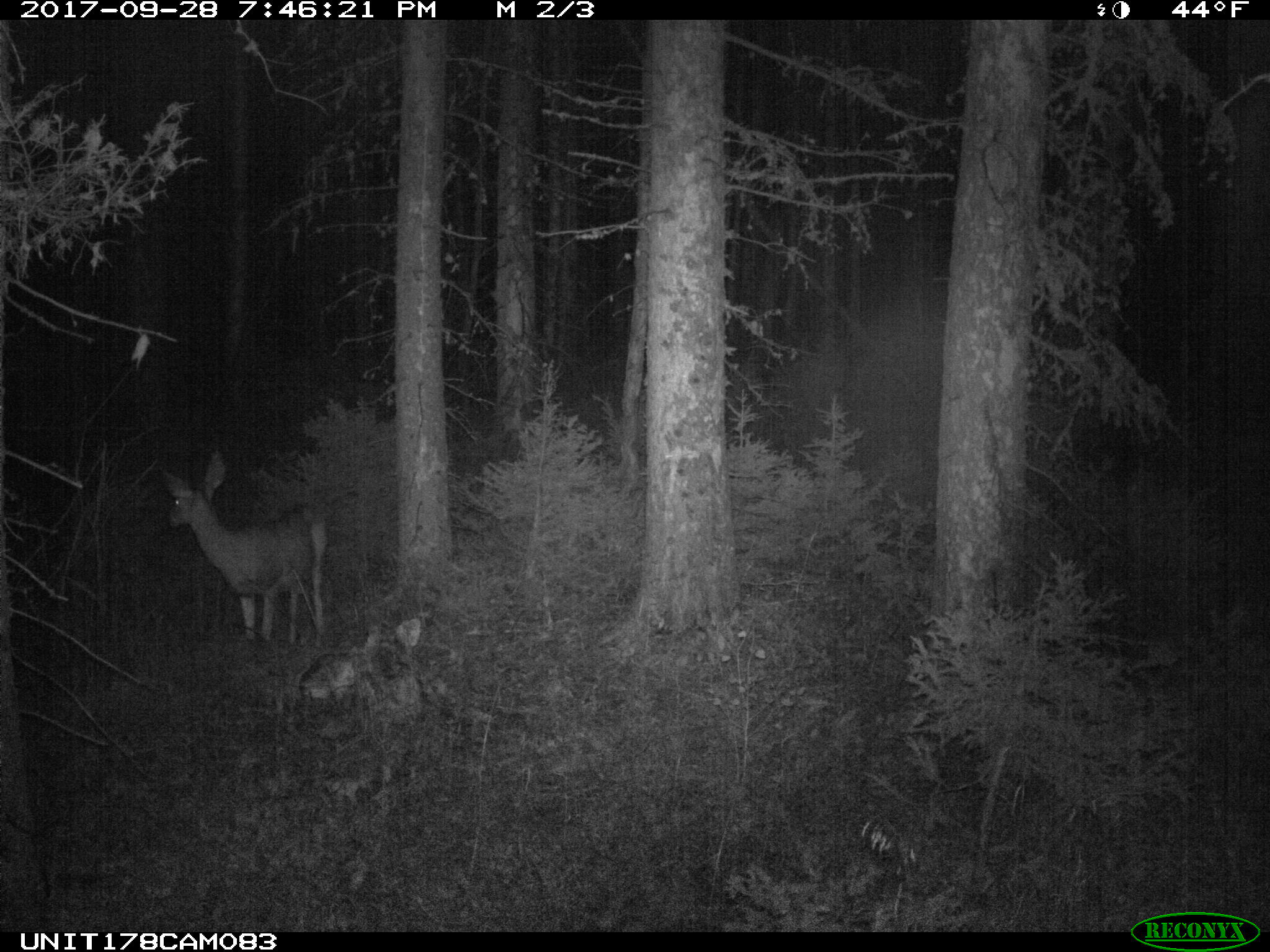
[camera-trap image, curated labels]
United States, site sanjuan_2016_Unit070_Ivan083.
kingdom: Animalia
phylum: Chordata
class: Mammalia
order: Artiodactyla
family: Cervidae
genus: Odocoileus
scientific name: Odocoileus hemionus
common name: mule deer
Odocoileus hemionus (mule deer).